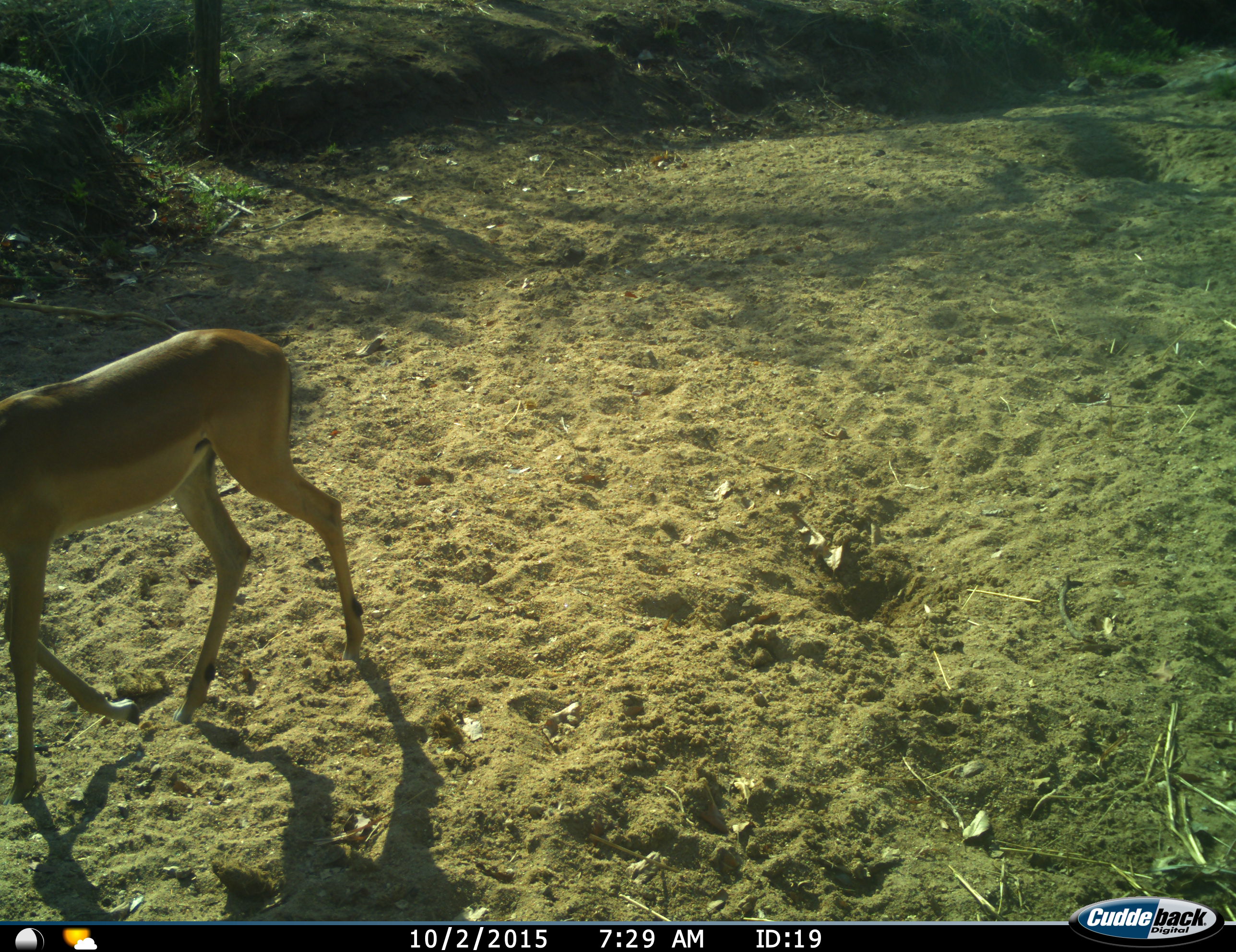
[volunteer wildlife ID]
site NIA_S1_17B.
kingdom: Animalia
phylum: Chordata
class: Mammalia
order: Artiodactyla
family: Bovidae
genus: Aepyceros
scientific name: Aepyceros melampus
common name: impala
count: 1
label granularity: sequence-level